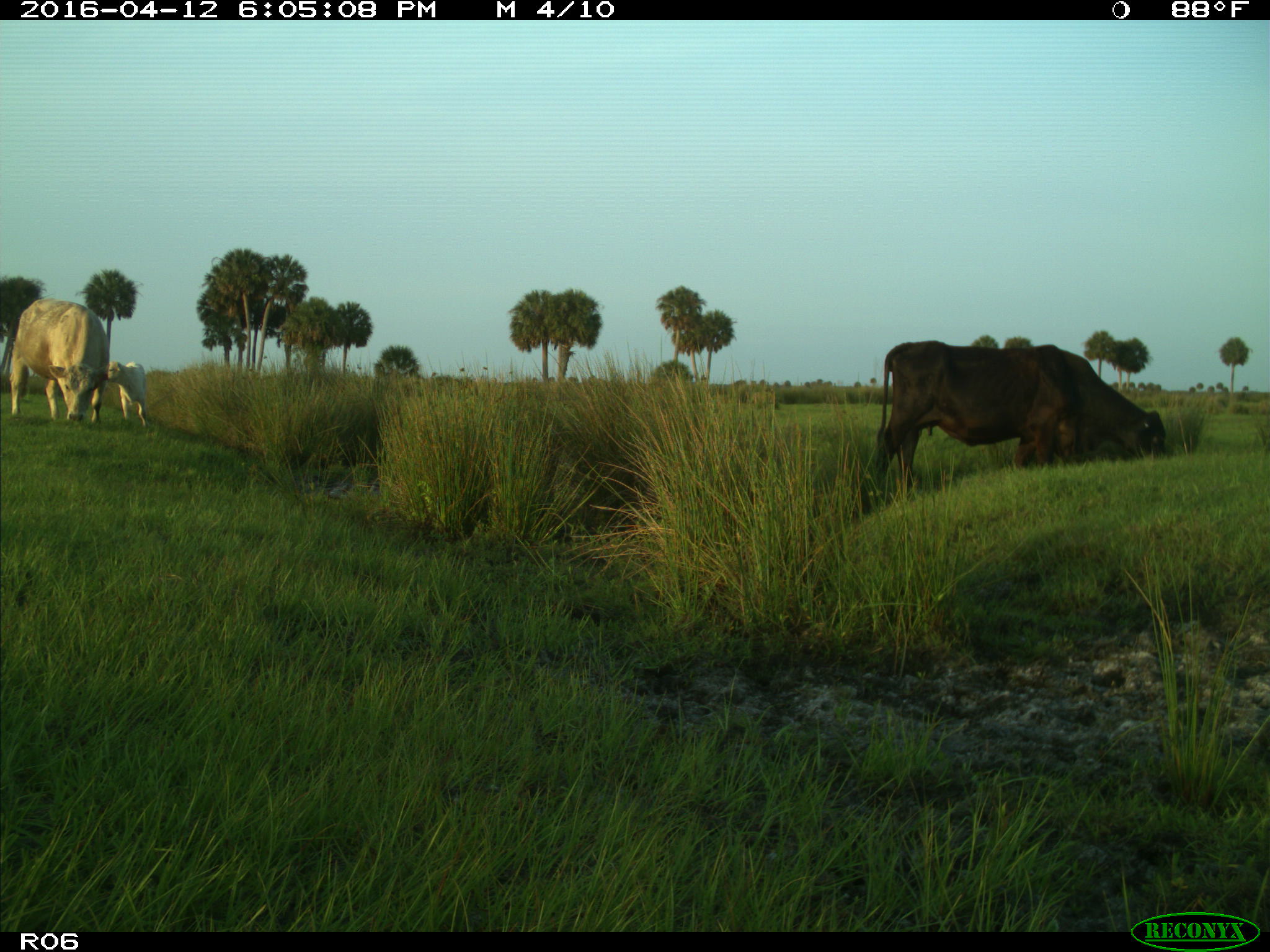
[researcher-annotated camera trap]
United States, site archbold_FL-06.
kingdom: Animalia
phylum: Chordata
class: Mammalia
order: Artiodactyla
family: Bovidae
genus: Bos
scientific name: Bos taurus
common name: domestic cow